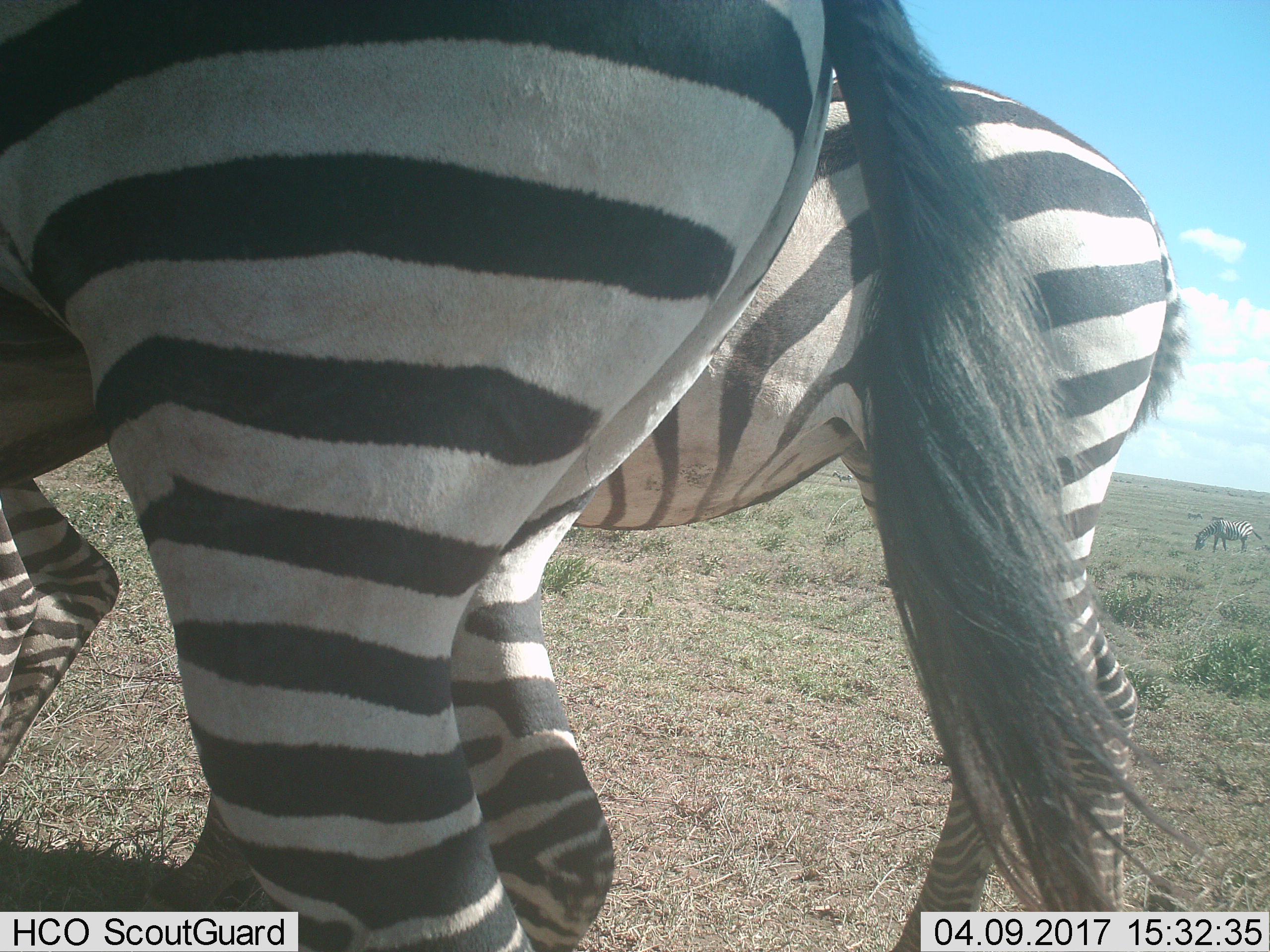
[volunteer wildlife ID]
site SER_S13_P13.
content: unidentified animal